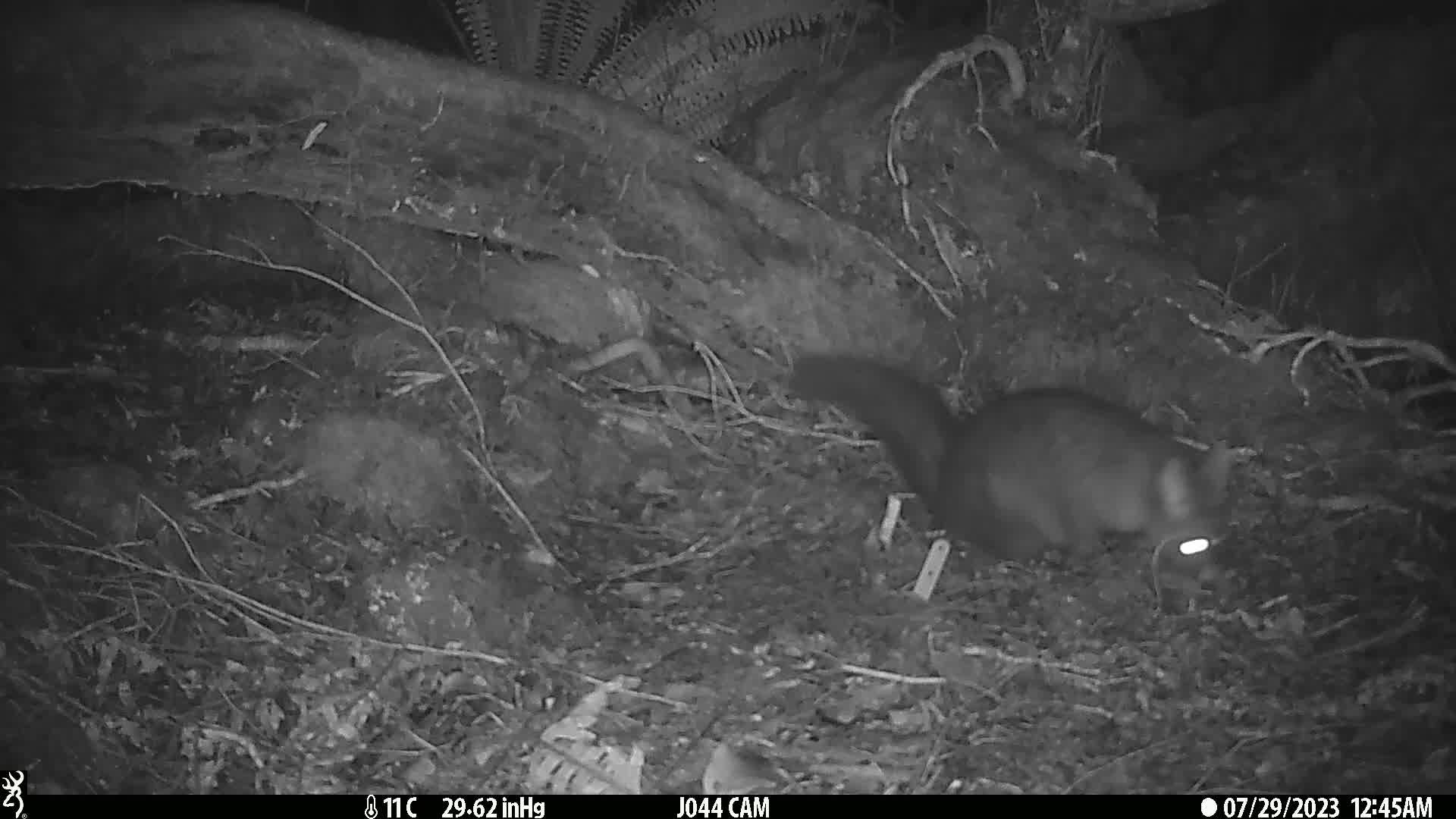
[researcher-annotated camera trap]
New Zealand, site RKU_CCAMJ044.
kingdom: Animalia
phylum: Chordata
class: Mammalia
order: Diprotodontia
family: Phalangeridae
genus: Trichosurus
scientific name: Trichosurus vulpecula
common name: common brushtail possum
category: possum